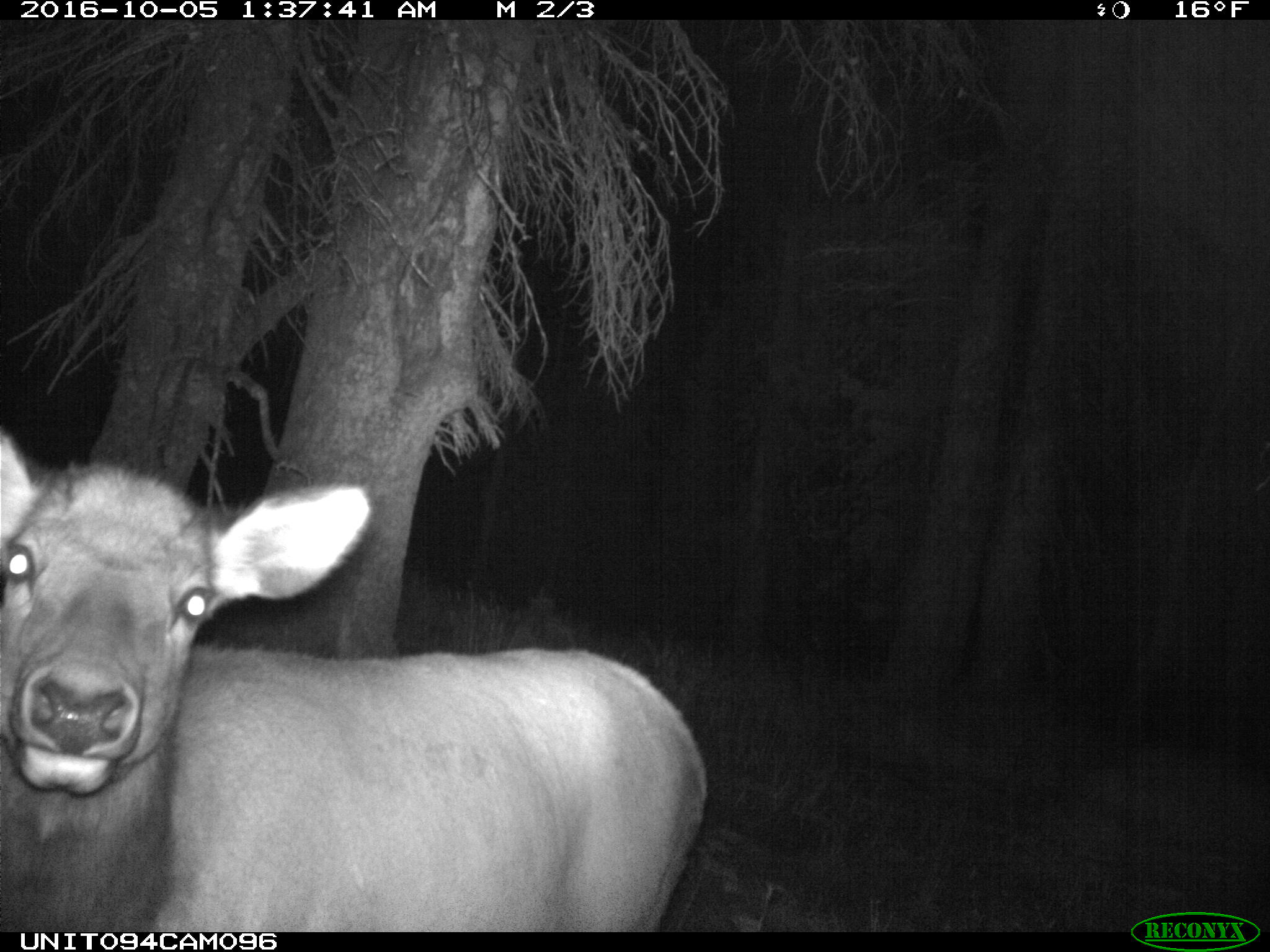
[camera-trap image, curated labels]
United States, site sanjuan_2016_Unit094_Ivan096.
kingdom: Animalia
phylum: Chordata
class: Mammalia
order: Artiodactyla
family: Cervidae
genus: Cervus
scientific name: Cervus elaphus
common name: red deer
Cervus elaphus (red deer).